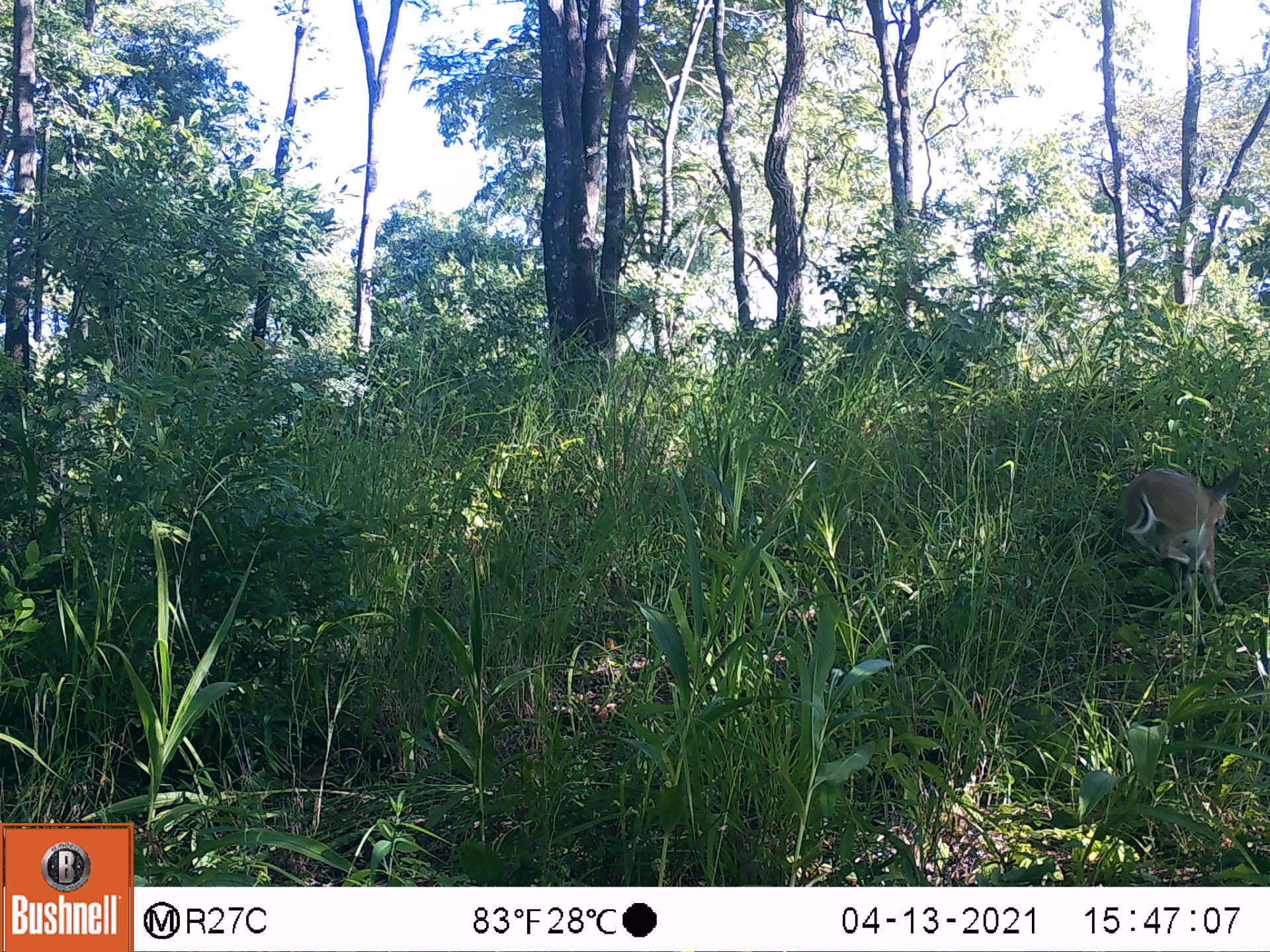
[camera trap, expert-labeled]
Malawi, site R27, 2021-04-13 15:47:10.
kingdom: Animalia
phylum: Chordata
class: Mammalia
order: Artiodactyla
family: Bovidae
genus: Sylvicapra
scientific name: Sylvicapra grimmia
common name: common duiker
Common duiker (Sylvicapra grimmia), count 1.